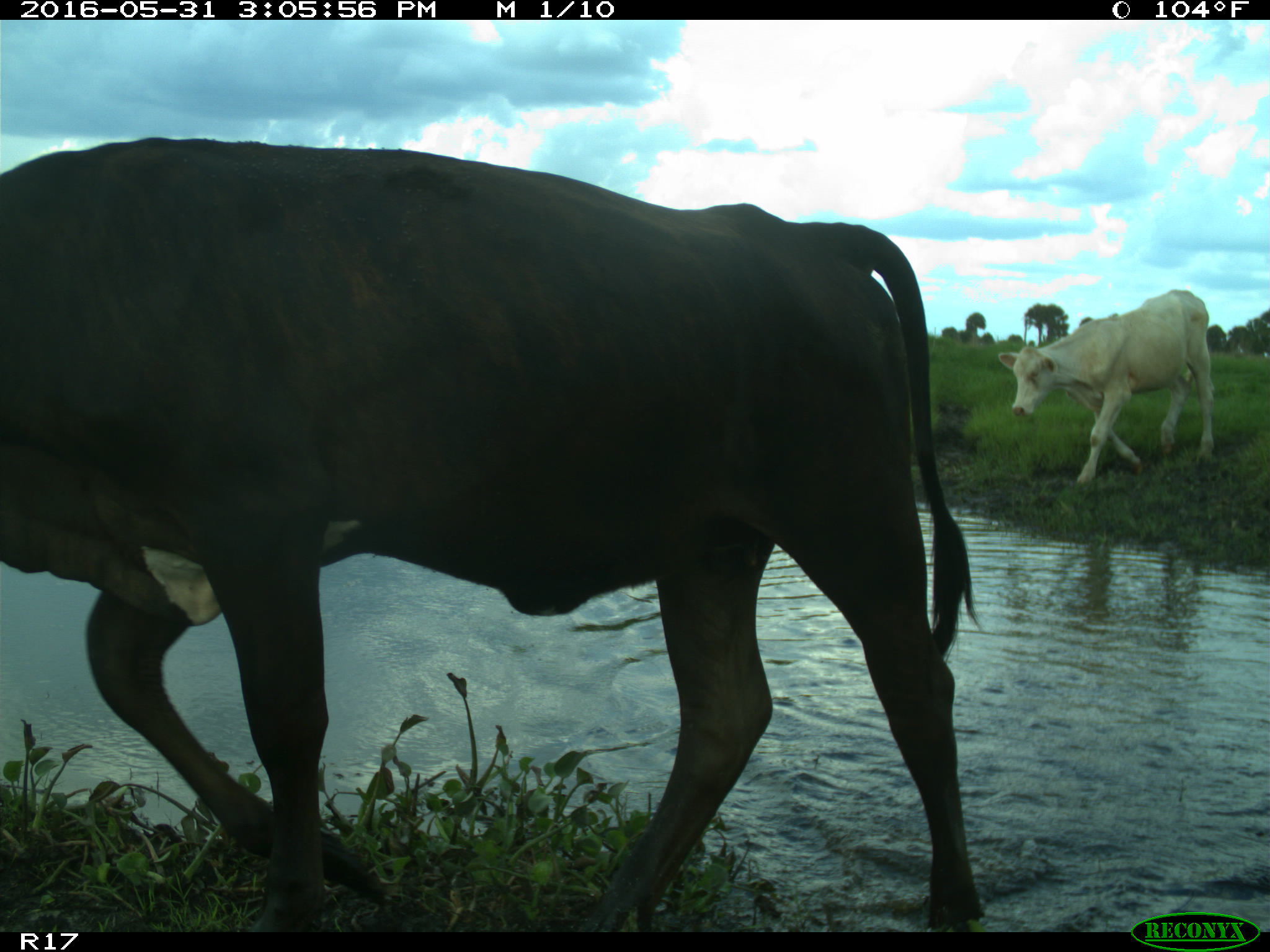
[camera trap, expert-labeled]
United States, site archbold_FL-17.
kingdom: Animalia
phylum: Chordata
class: Mammalia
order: Artiodactyla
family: Bovidae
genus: Bos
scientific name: Bos taurus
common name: domestic cow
Bos taurus (domestic cow).